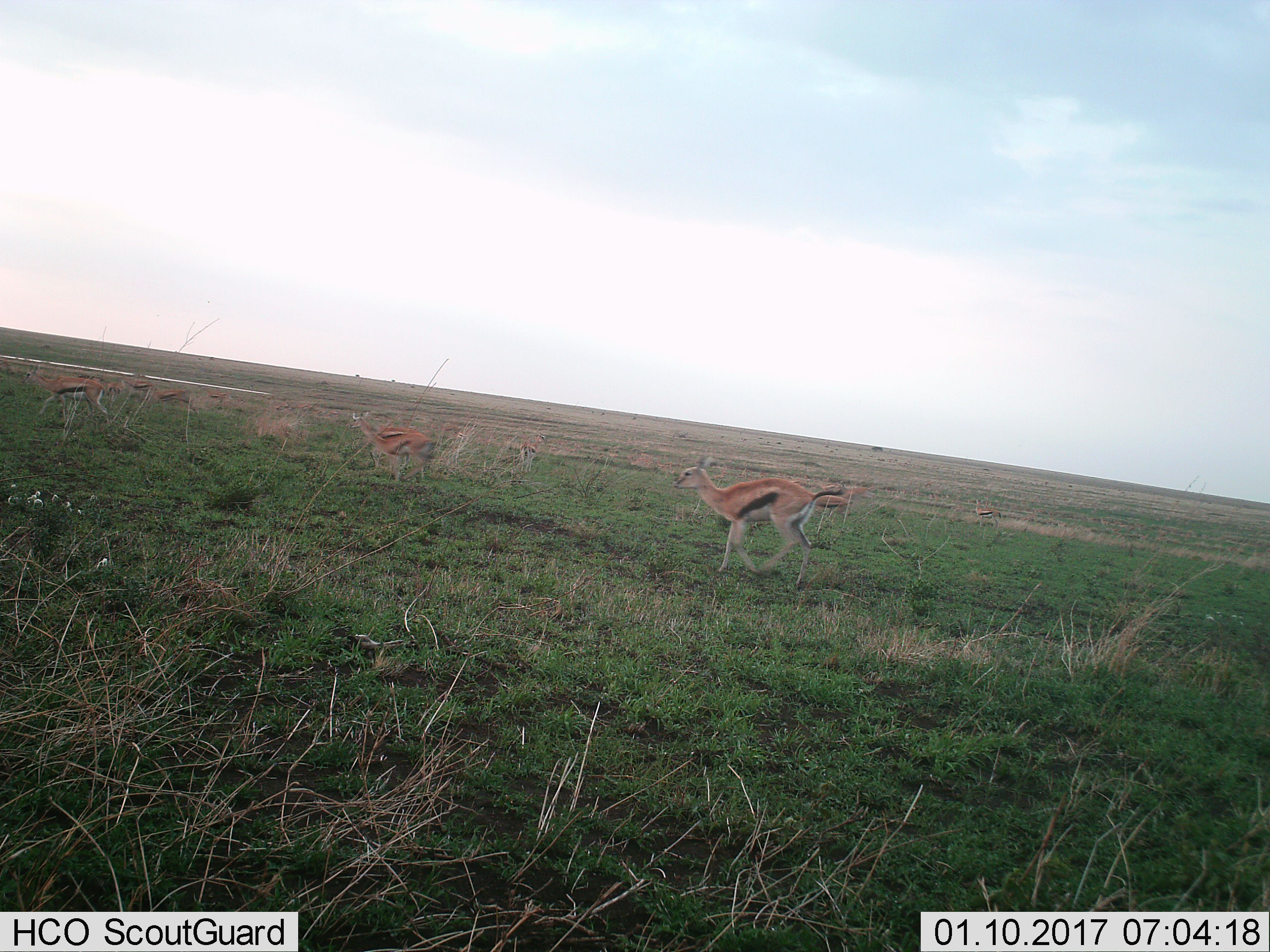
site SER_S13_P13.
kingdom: Animalia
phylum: Chordata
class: Mammalia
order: Artiodactyla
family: Bovidae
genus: Eudorcas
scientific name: Eudorcas thomsonii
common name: thomson's gazelle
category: gazellethomsons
Gazellethomsons (thomson's gazelle) (Eudorcas thomsonii), count 9. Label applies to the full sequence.